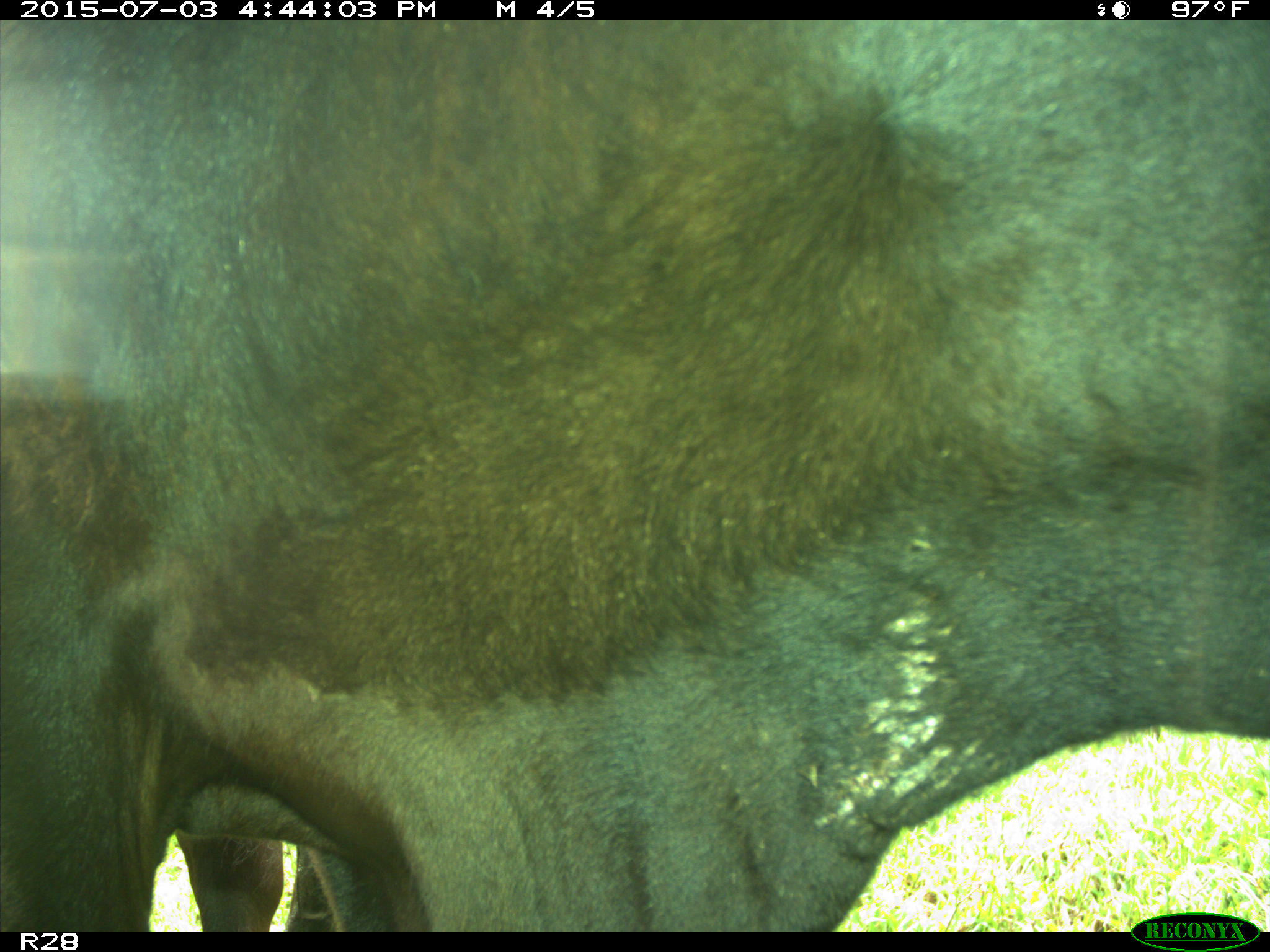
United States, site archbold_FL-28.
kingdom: Animalia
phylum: Chordata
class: Mammalia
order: Artiodactyla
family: Bovidae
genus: Bos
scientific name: Bos taurus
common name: domestic cow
Bos taurus (domestic cow).